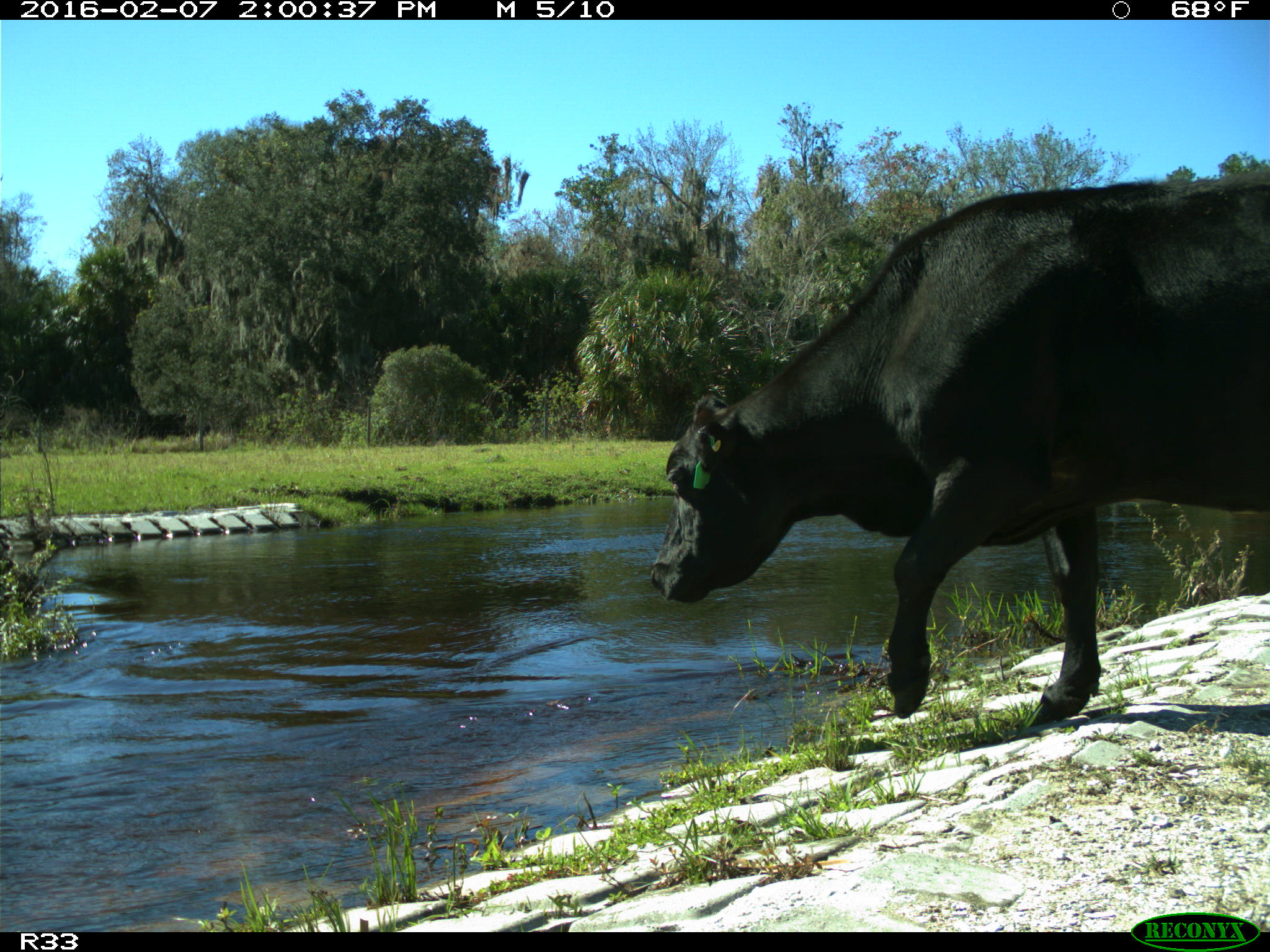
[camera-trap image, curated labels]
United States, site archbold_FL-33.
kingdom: Animalia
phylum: Chordata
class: Mammalia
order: Artiodactyla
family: Bovidae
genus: Bos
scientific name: Bos taurus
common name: domestic cow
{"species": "Bos taurus (domestic cow)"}